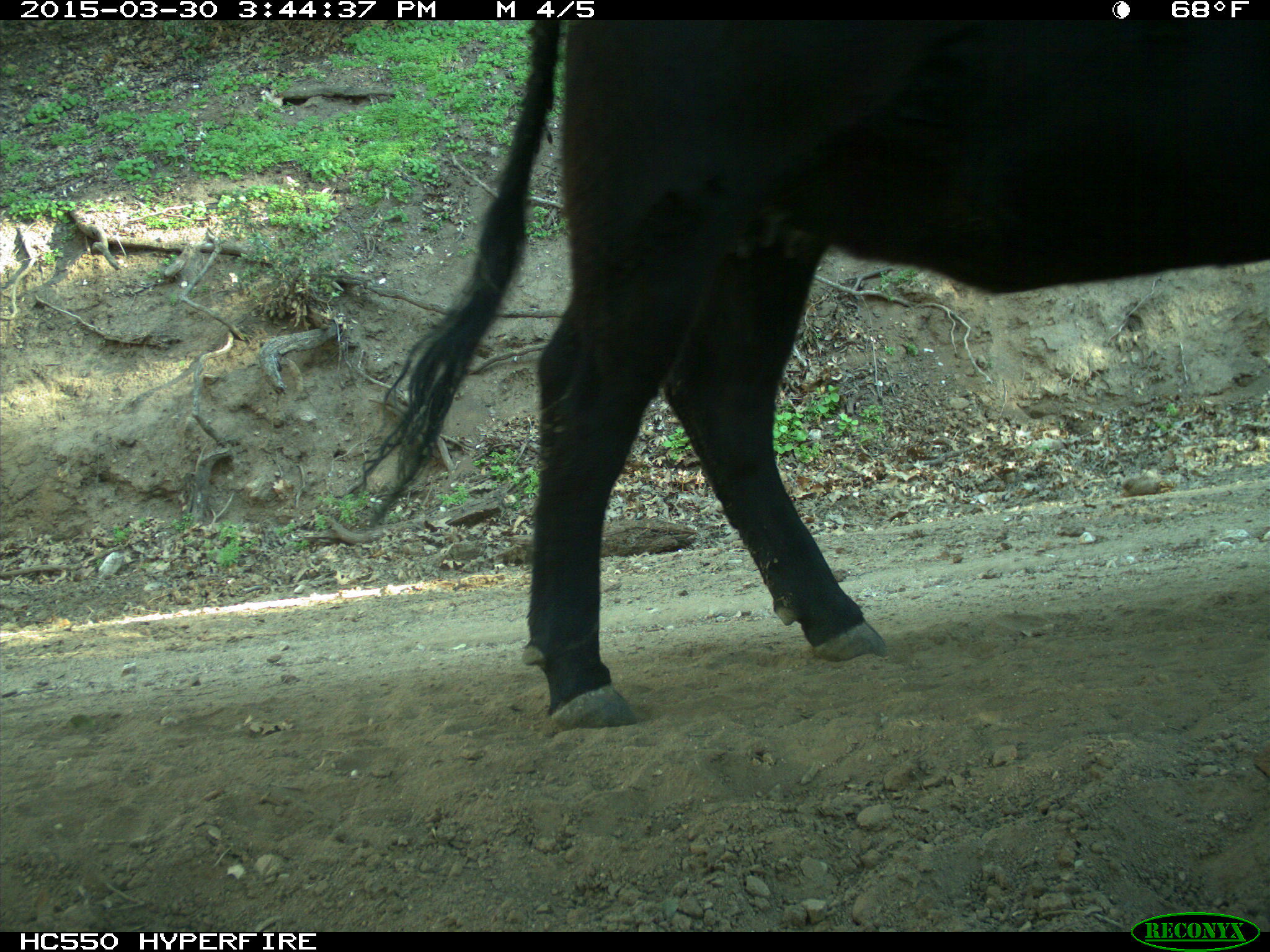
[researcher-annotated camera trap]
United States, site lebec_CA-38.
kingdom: Animalia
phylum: Chordata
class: Mammalia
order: Artiodactyla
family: Bovidae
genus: Bos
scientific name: Bos taurus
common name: domestic cow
Bos taurus (domestic cow).